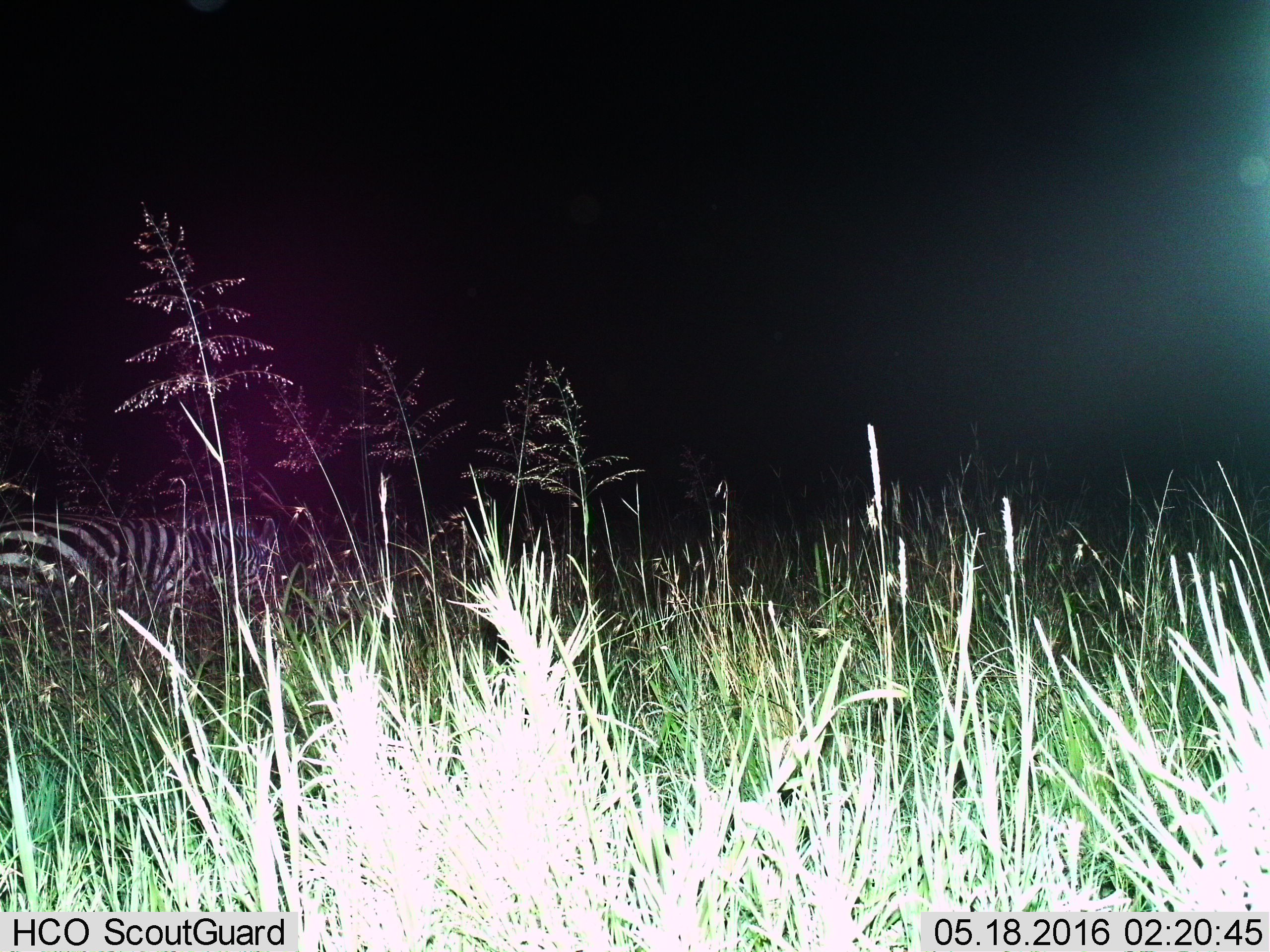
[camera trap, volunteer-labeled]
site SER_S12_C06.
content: unidentified animal